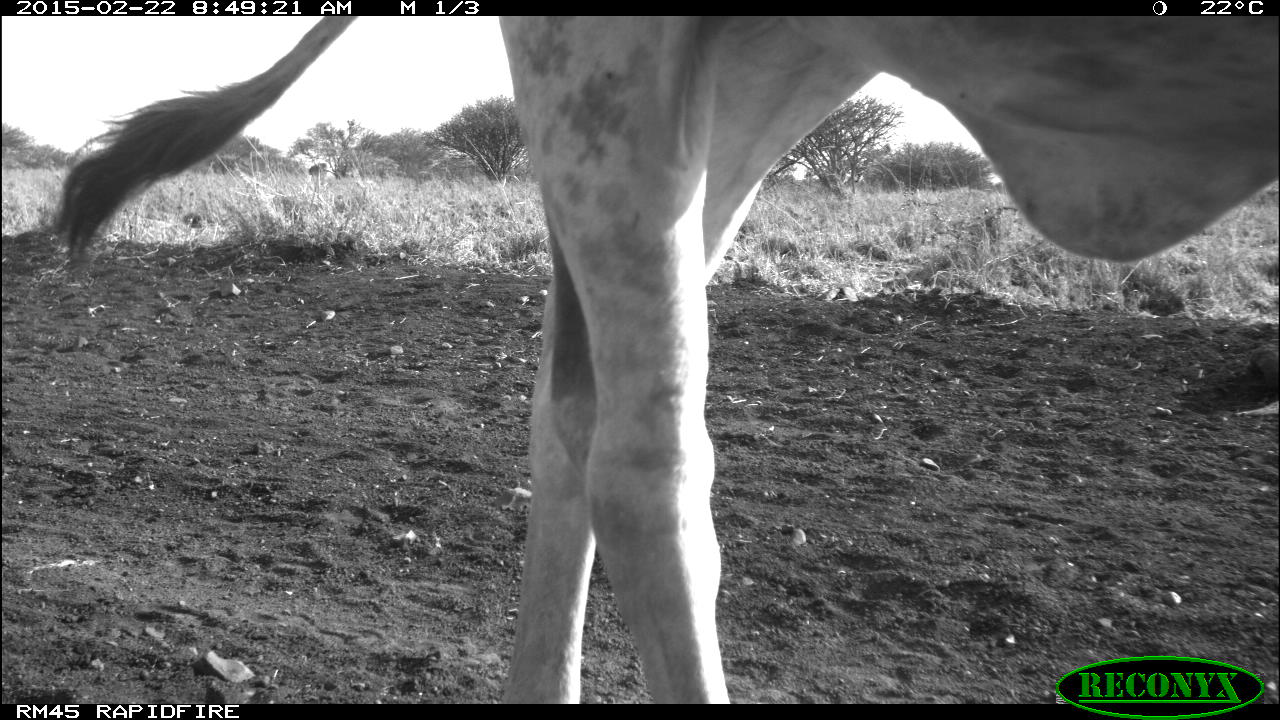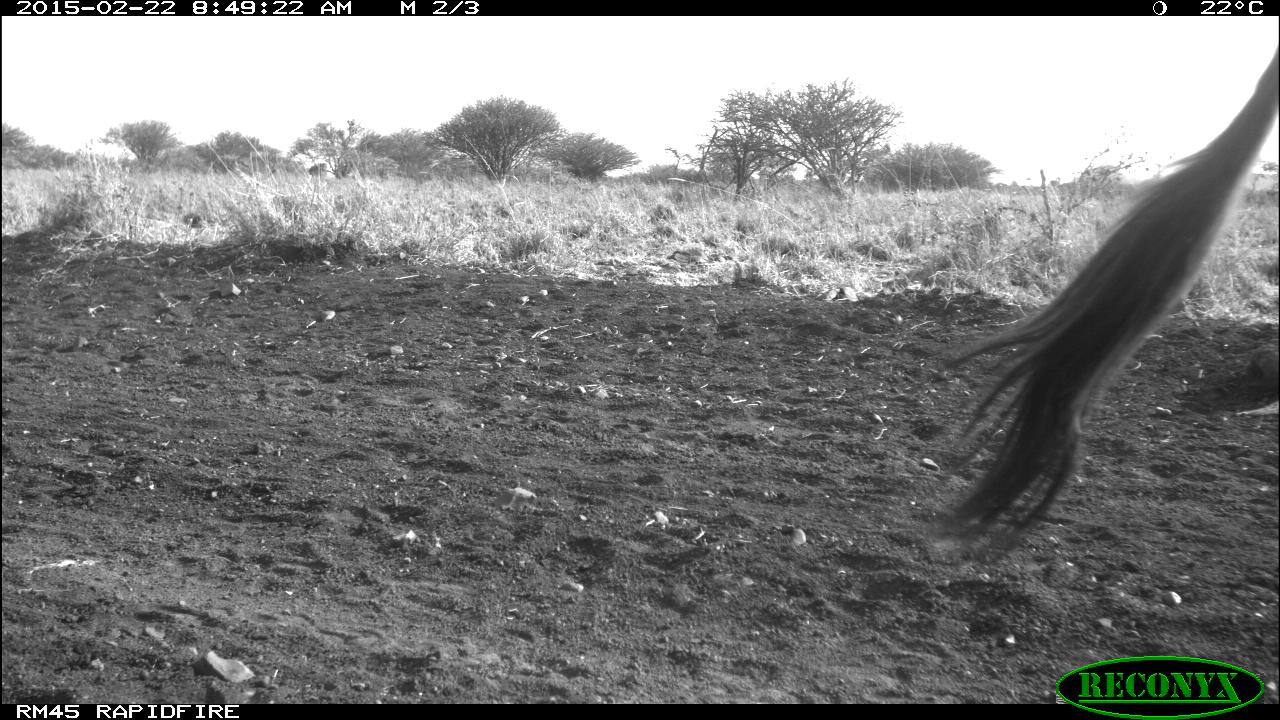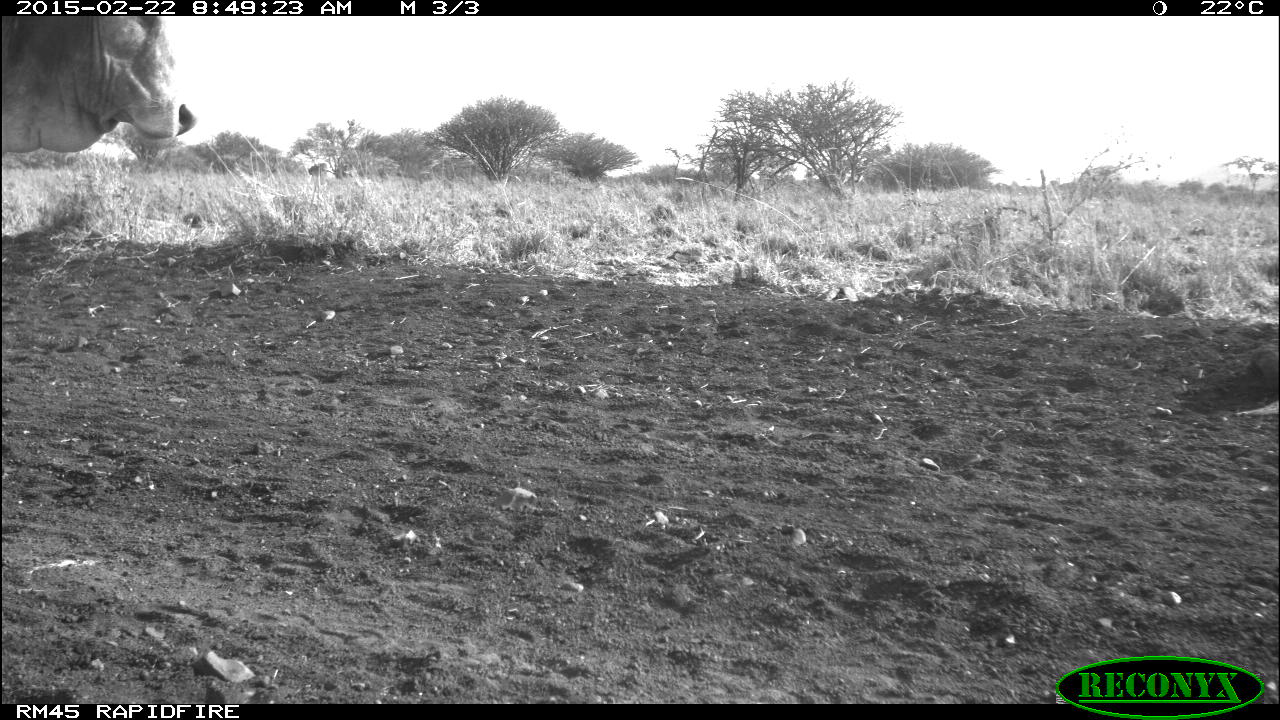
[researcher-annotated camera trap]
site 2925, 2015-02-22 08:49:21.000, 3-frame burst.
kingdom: Animalia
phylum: Chordata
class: Mammalia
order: Artiodactyla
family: Bovidae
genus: Bos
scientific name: Bos taurus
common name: domestic cattle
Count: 1.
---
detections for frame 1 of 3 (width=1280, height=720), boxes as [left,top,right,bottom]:
bos taurus: [48,15,1280,703]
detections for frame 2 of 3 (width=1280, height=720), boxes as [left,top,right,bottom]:
bos taurus: [919,45,1279,561]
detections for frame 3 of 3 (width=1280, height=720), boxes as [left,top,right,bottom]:
bos taurus: [2,16,198,155]